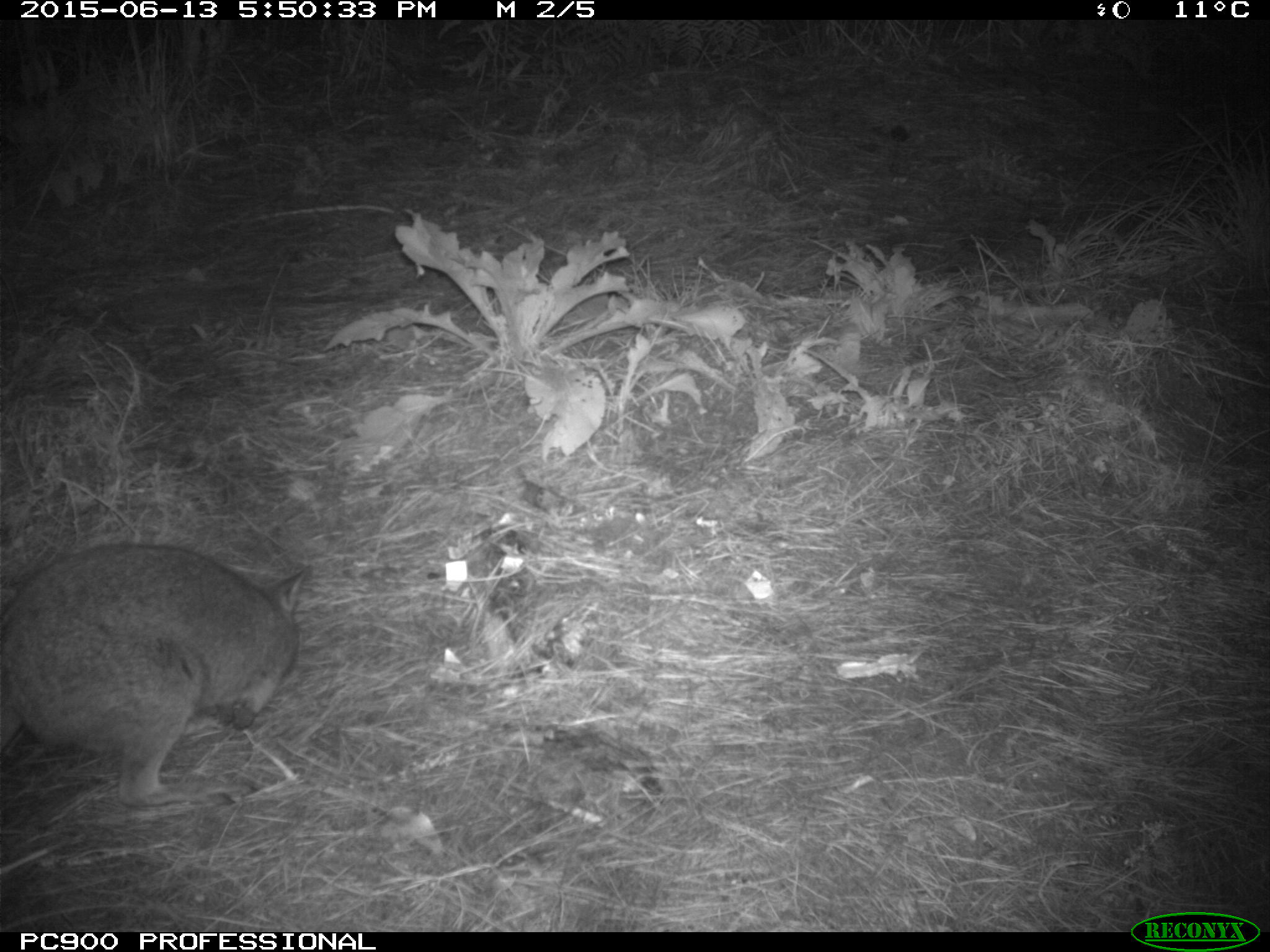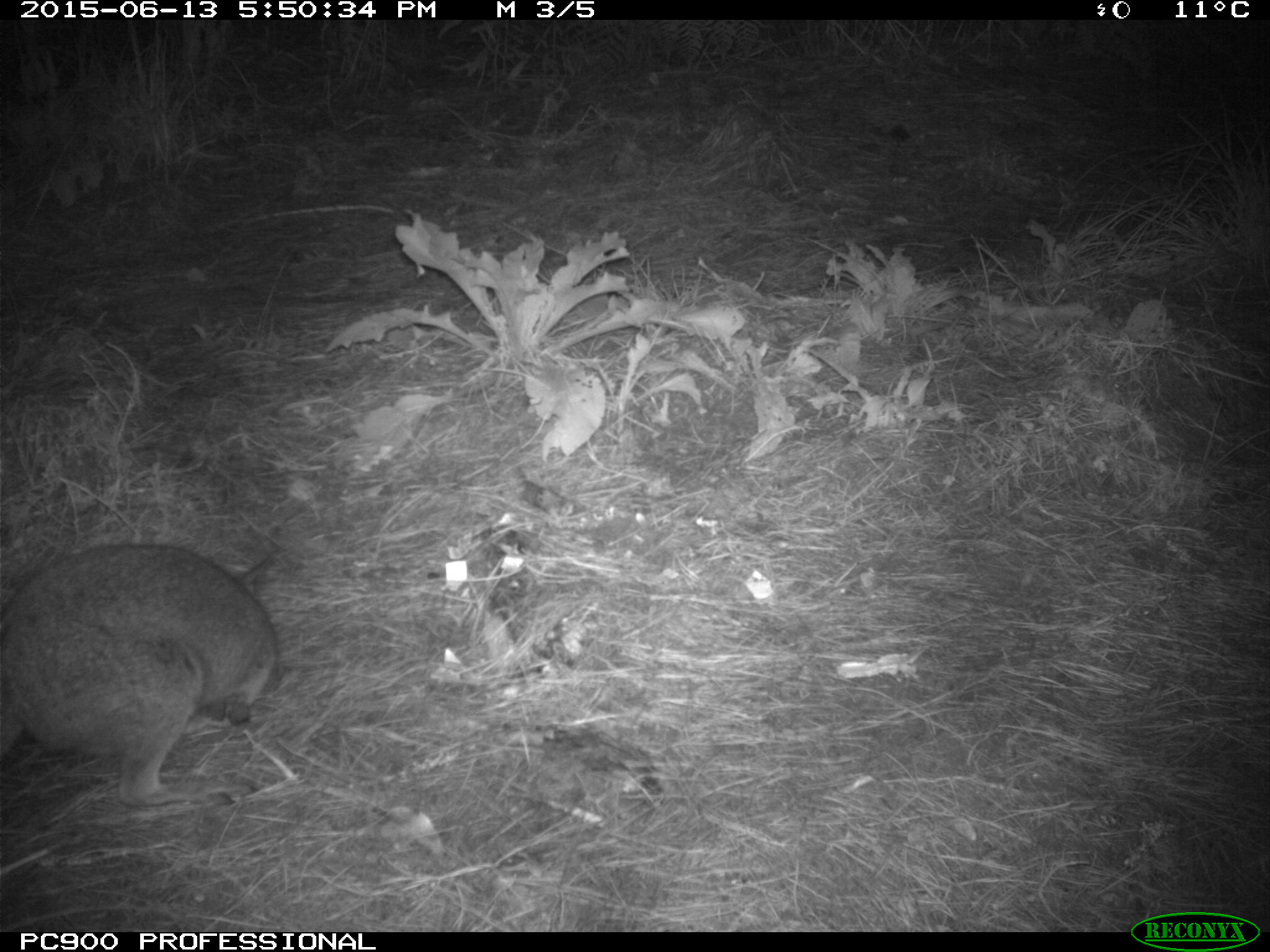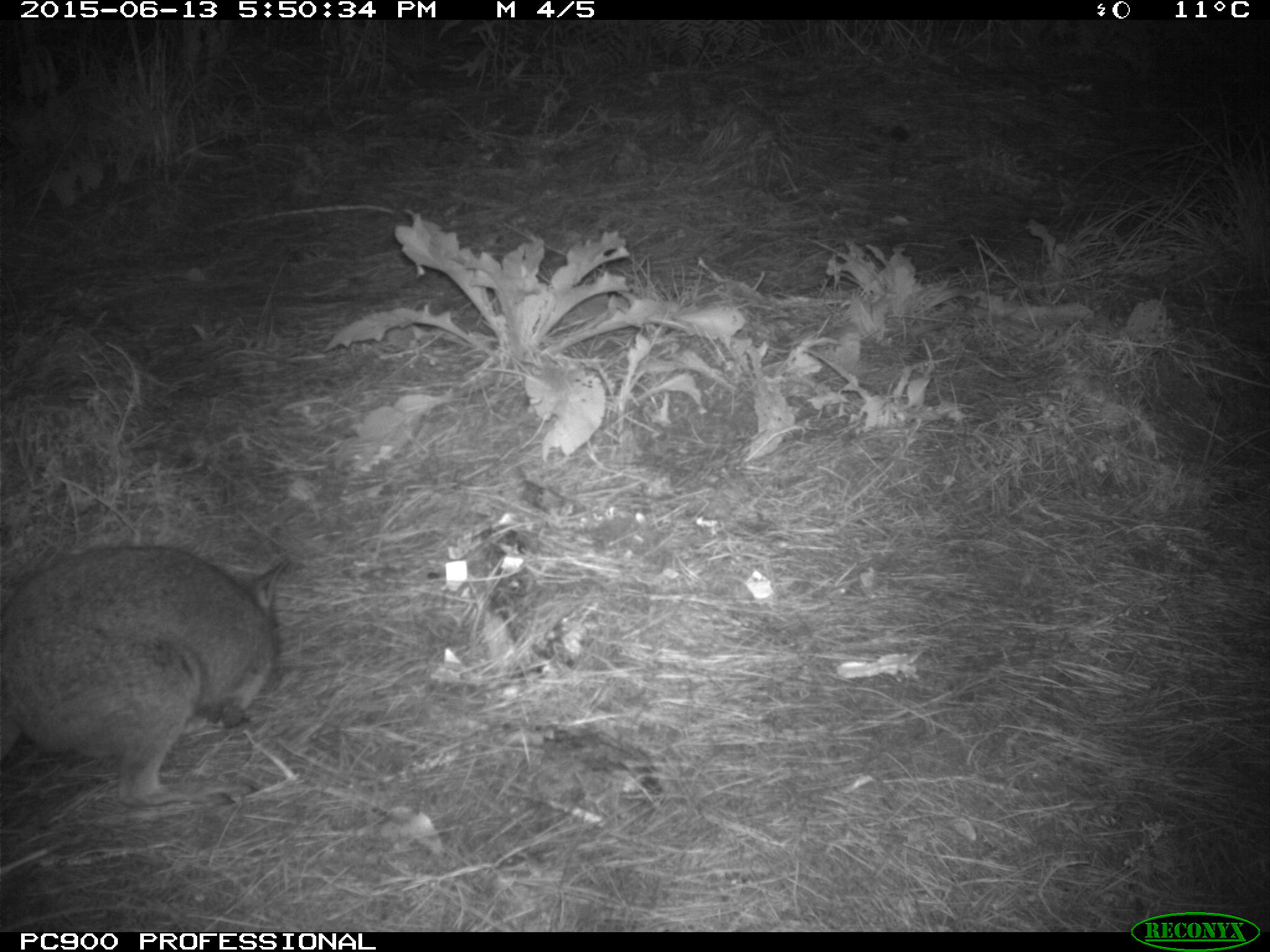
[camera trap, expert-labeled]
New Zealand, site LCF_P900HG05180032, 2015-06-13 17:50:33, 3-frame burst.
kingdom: Animalia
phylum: Chordata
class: Mammalia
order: Diprotodontia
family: Macropodidae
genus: Notamacropus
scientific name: Notamacropus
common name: wallaby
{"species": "wallaby (Notamacropus)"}